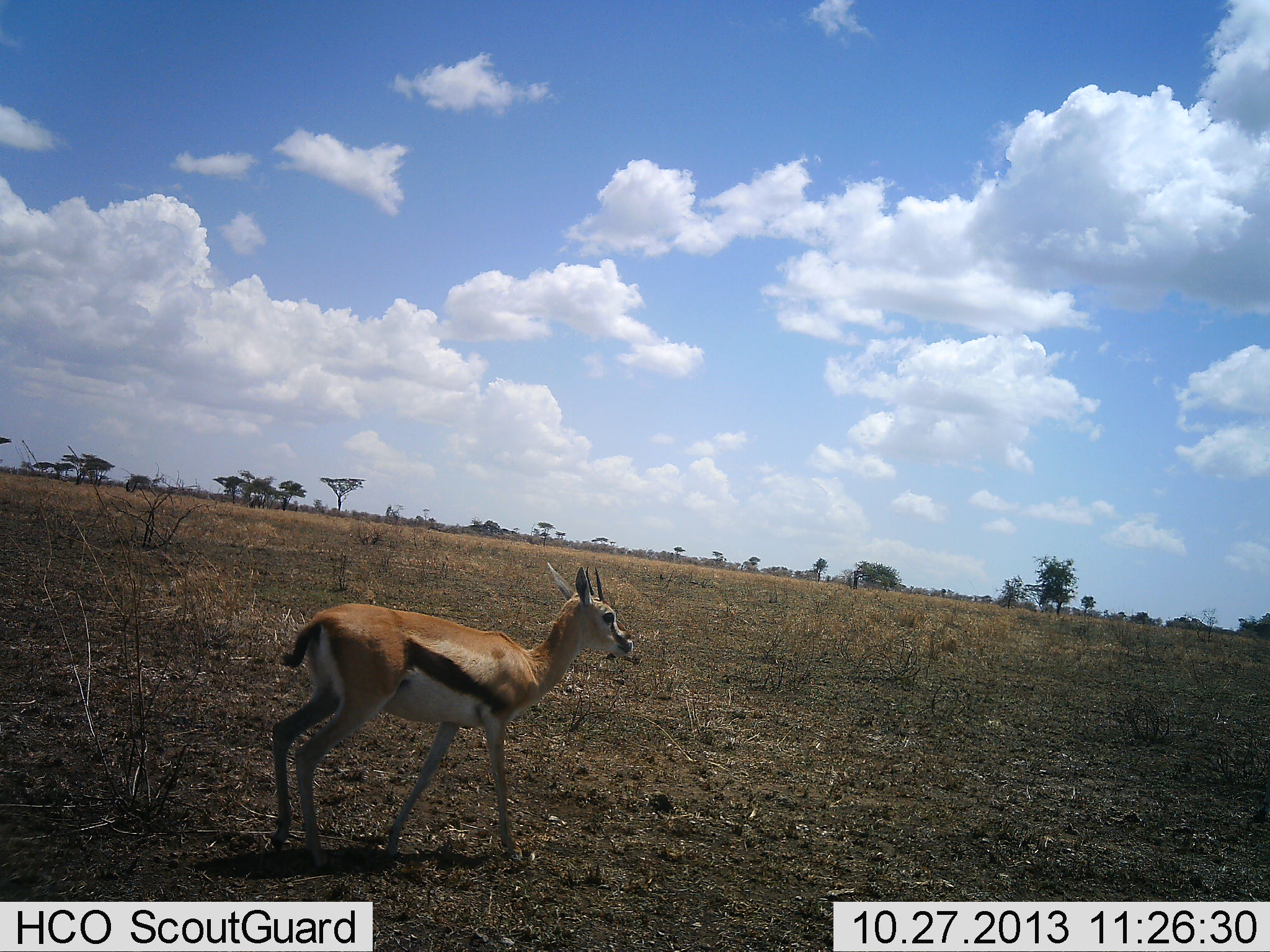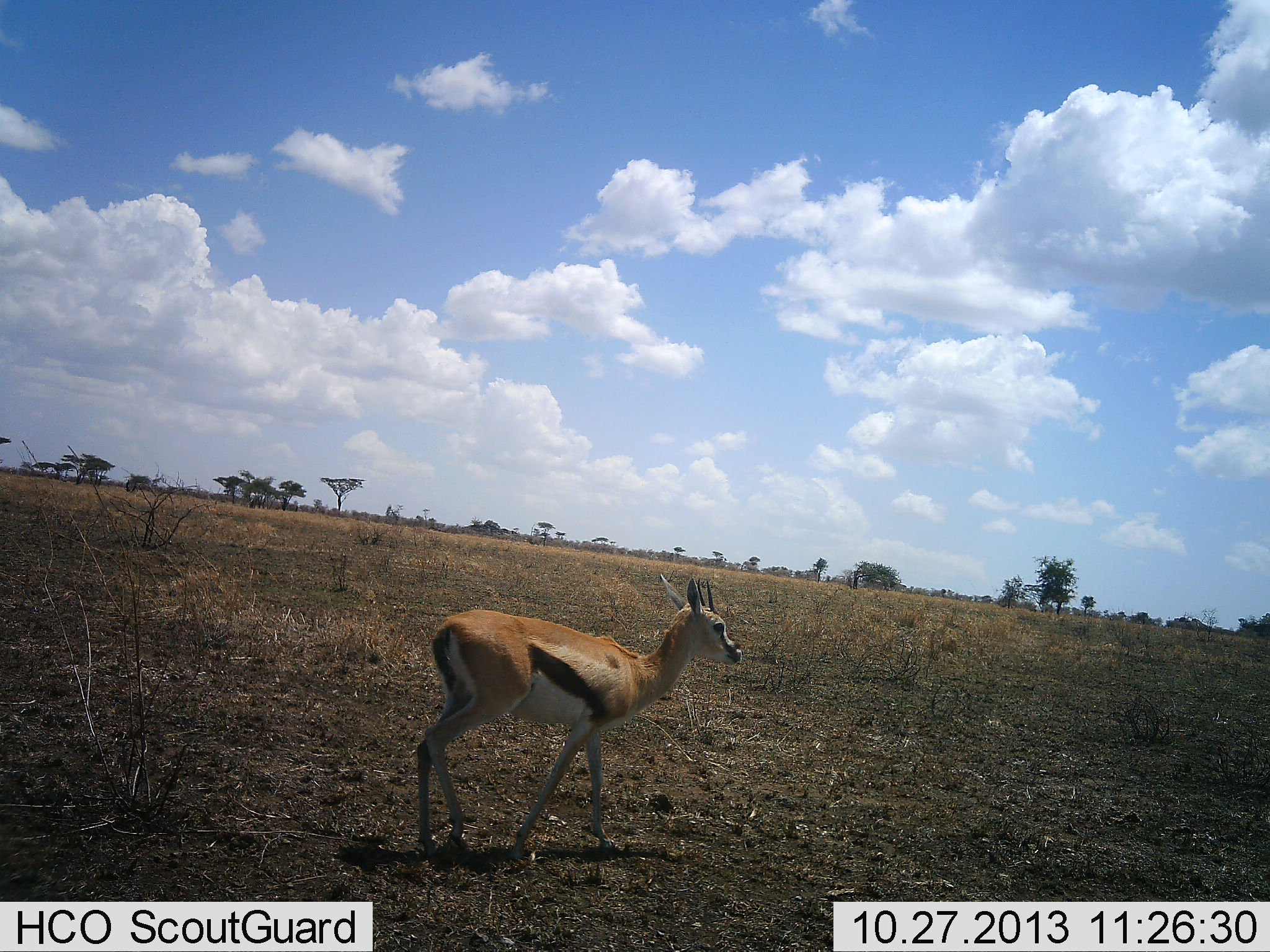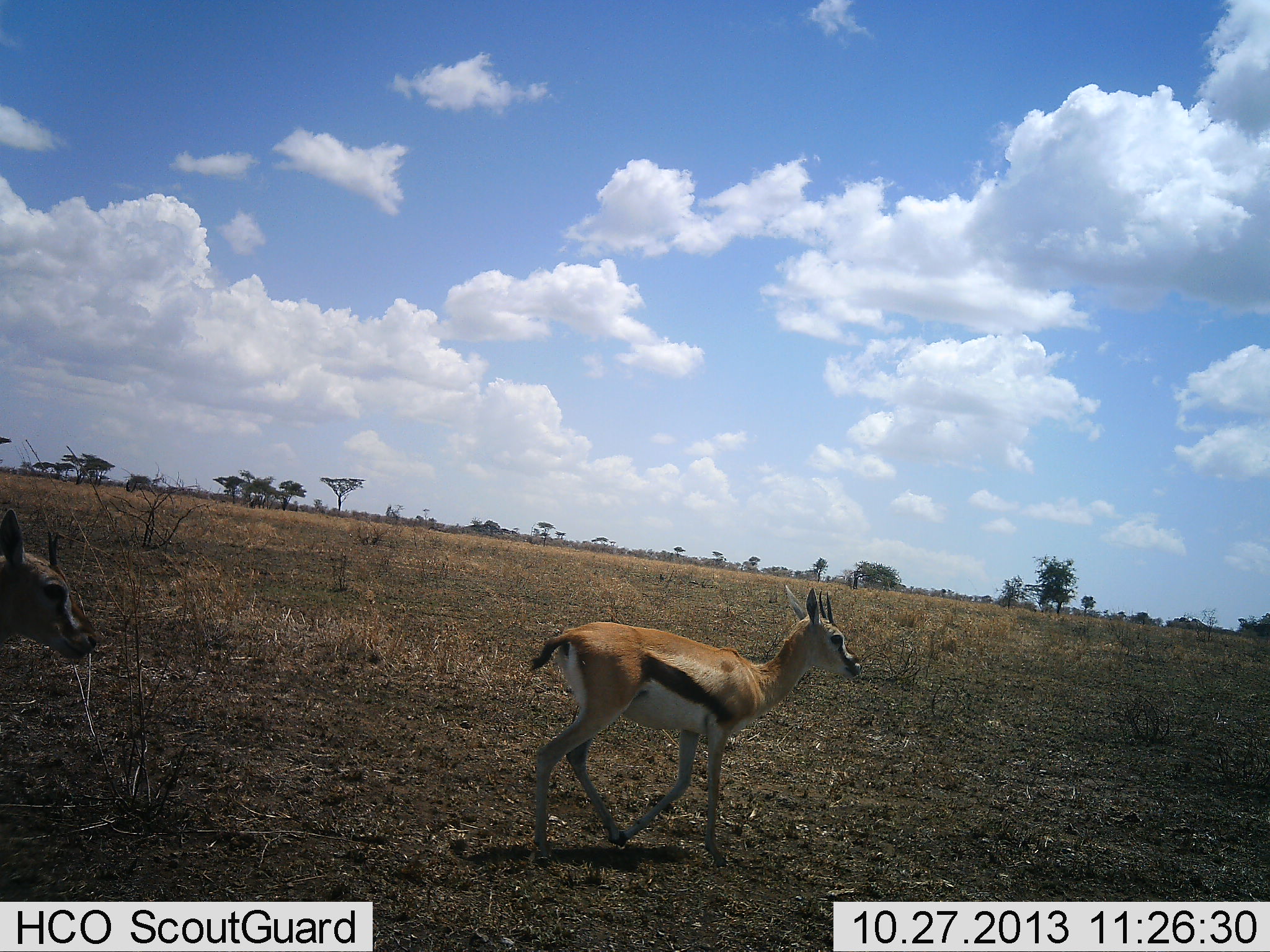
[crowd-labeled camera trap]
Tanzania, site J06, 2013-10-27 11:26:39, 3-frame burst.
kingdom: Animalia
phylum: Chordata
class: Mammalia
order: Artiodactyla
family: Bovidae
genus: Eudorcas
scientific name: Eudorcas thomsonii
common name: thomson's gazelle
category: gazellethomsons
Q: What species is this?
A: Gazellethomsons (thomson's gazelle) (Eudorcas thomsonii).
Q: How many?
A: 2.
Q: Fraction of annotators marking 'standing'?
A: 0%.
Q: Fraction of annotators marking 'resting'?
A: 0%.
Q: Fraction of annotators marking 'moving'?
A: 100%.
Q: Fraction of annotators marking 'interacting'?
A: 0%.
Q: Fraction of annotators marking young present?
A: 0%.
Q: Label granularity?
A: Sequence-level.